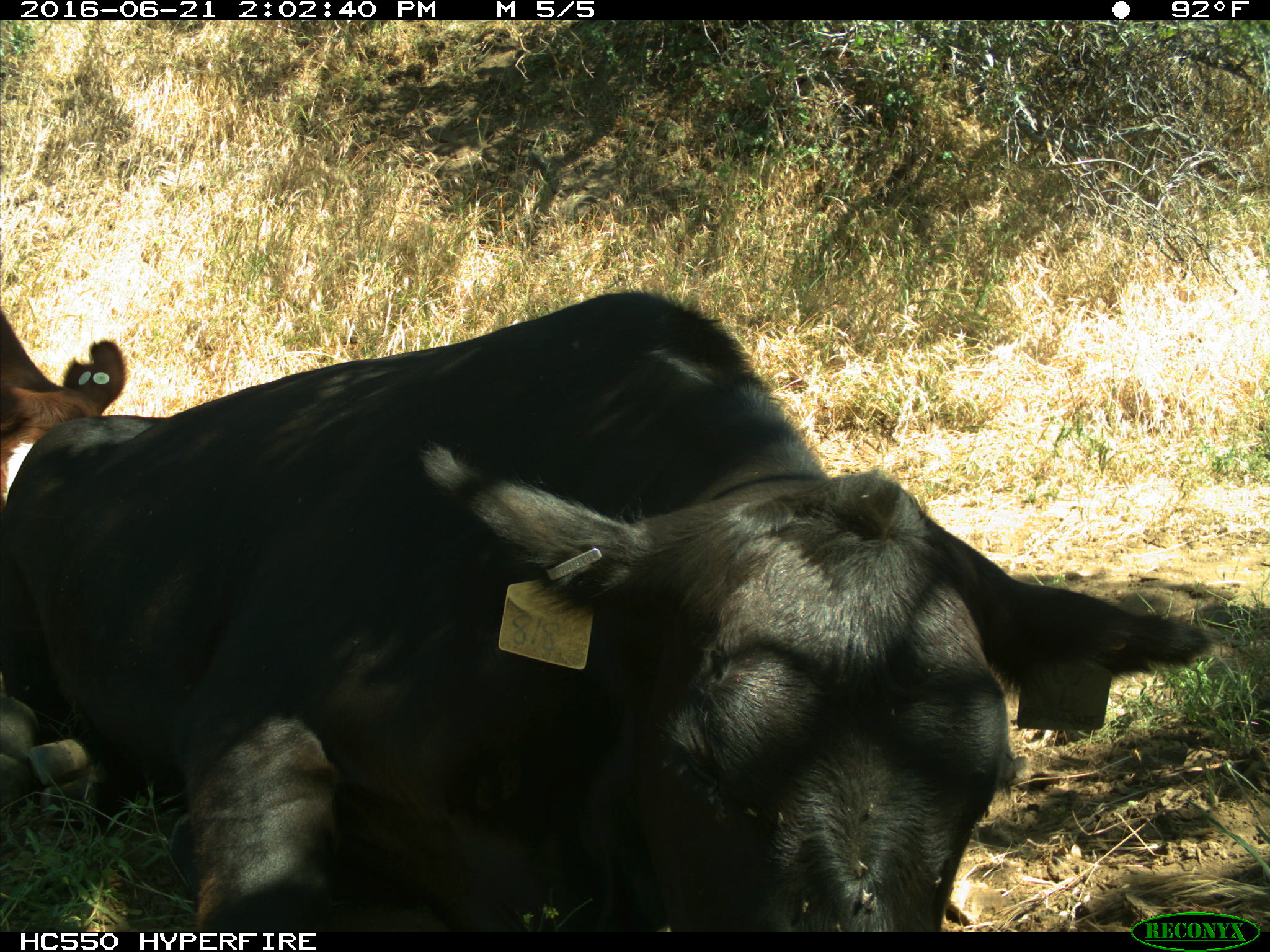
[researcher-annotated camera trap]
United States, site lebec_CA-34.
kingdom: Animalia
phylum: Chordata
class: Mammalia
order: Artiodactyla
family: Bovidae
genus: Bos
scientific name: Bos taurus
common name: domestic cow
Bos taurus (domestic cow).